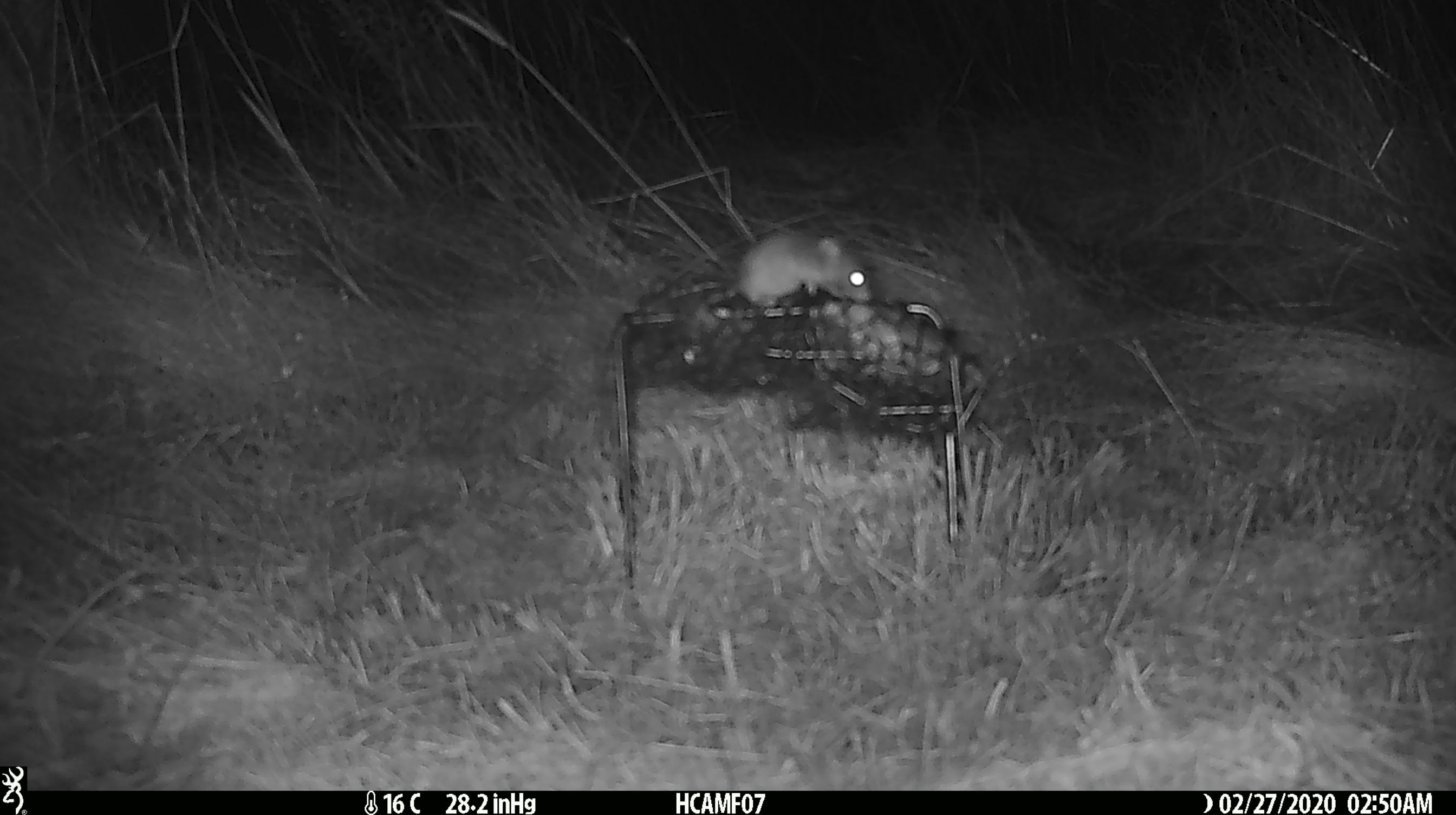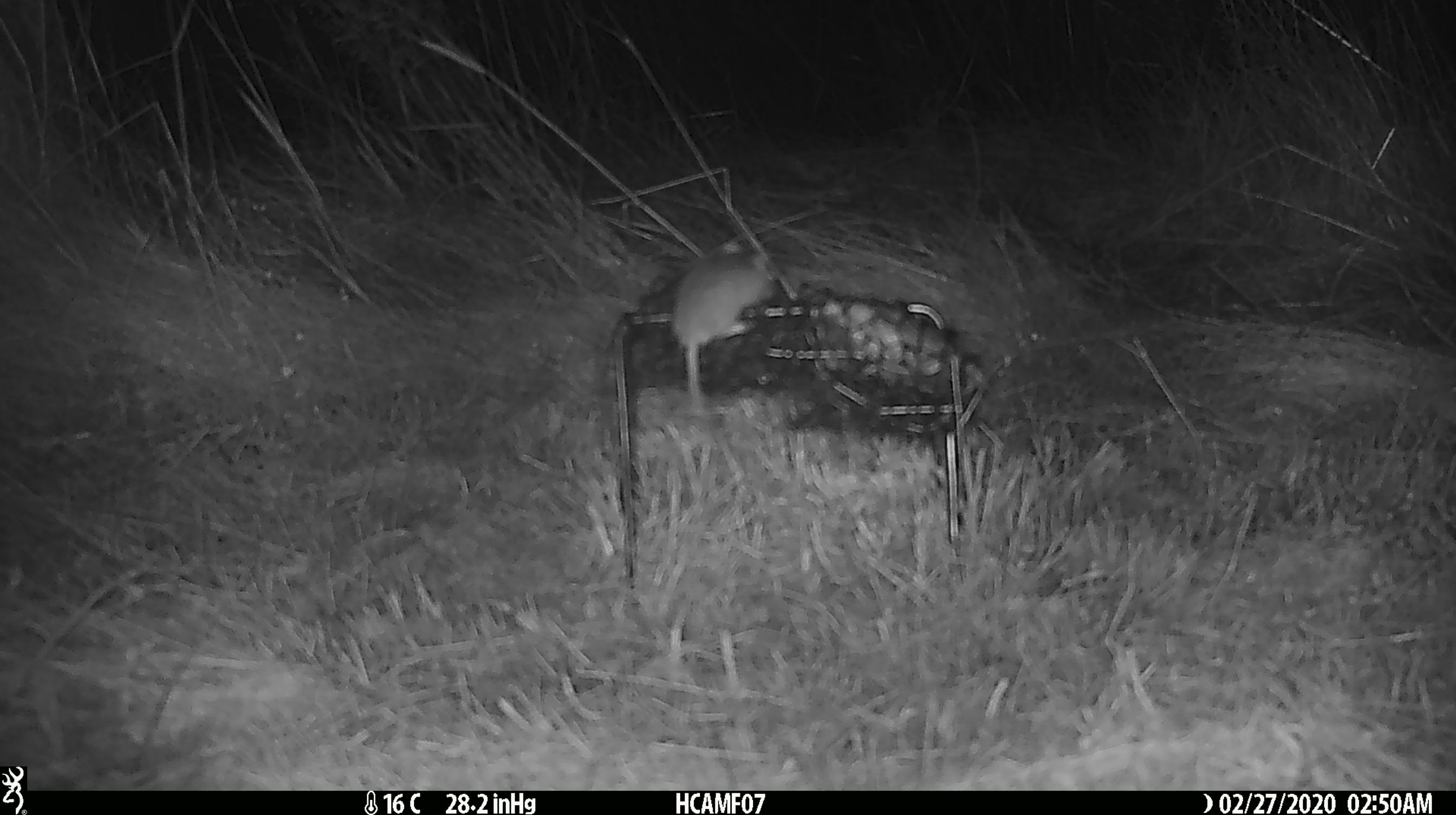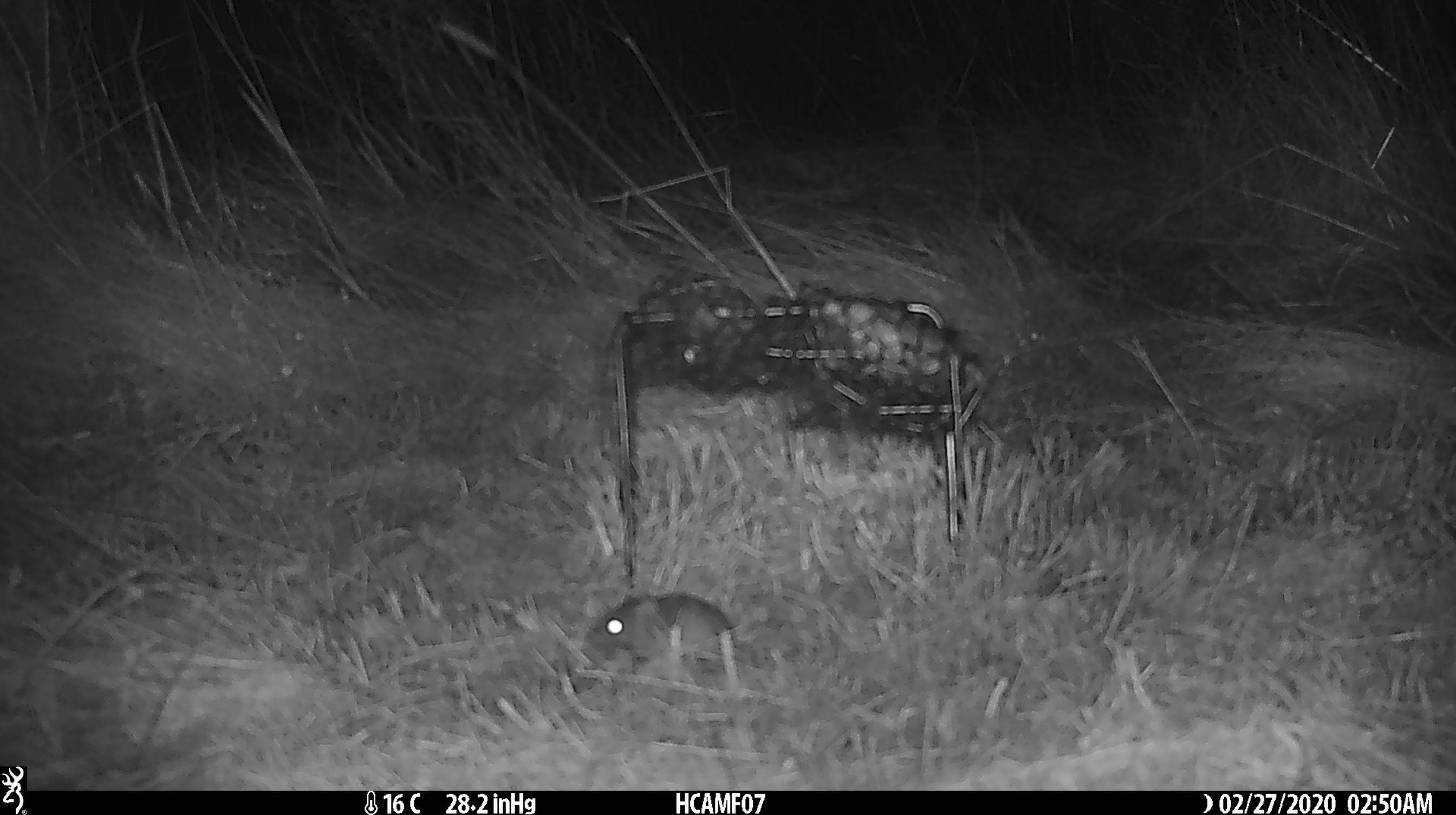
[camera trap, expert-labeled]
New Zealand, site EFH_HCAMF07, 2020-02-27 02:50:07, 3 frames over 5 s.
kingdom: Animalia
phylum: Chordata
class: Mammalia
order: Rodentia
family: Muridae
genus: Mus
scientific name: Mus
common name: mouse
Mouse (Mus).